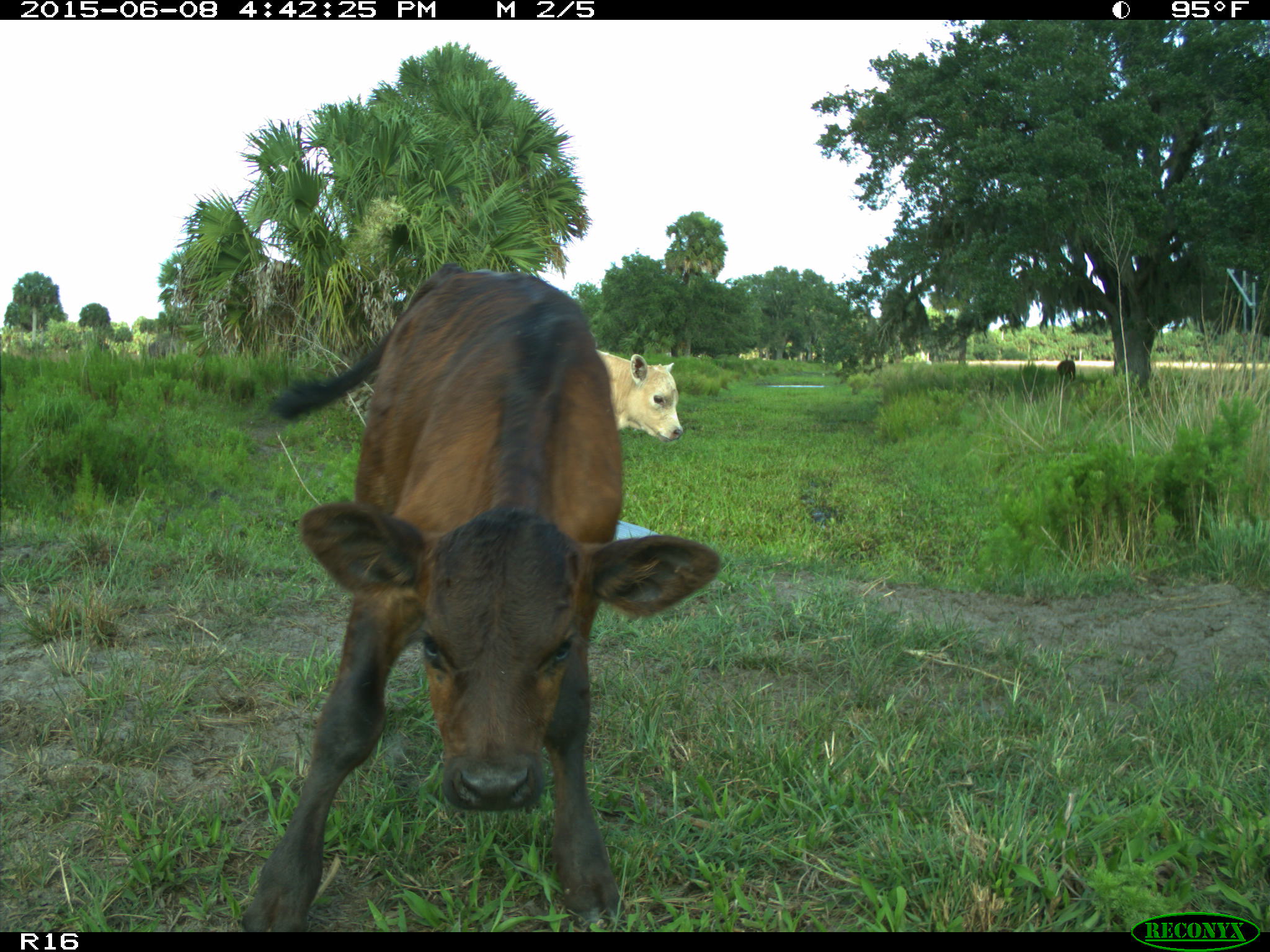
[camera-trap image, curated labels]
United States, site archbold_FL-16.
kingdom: Animalia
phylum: Chordata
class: Mammalia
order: Artiodactyla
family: Bovidae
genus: Bos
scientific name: Bos taurus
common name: domestic cow